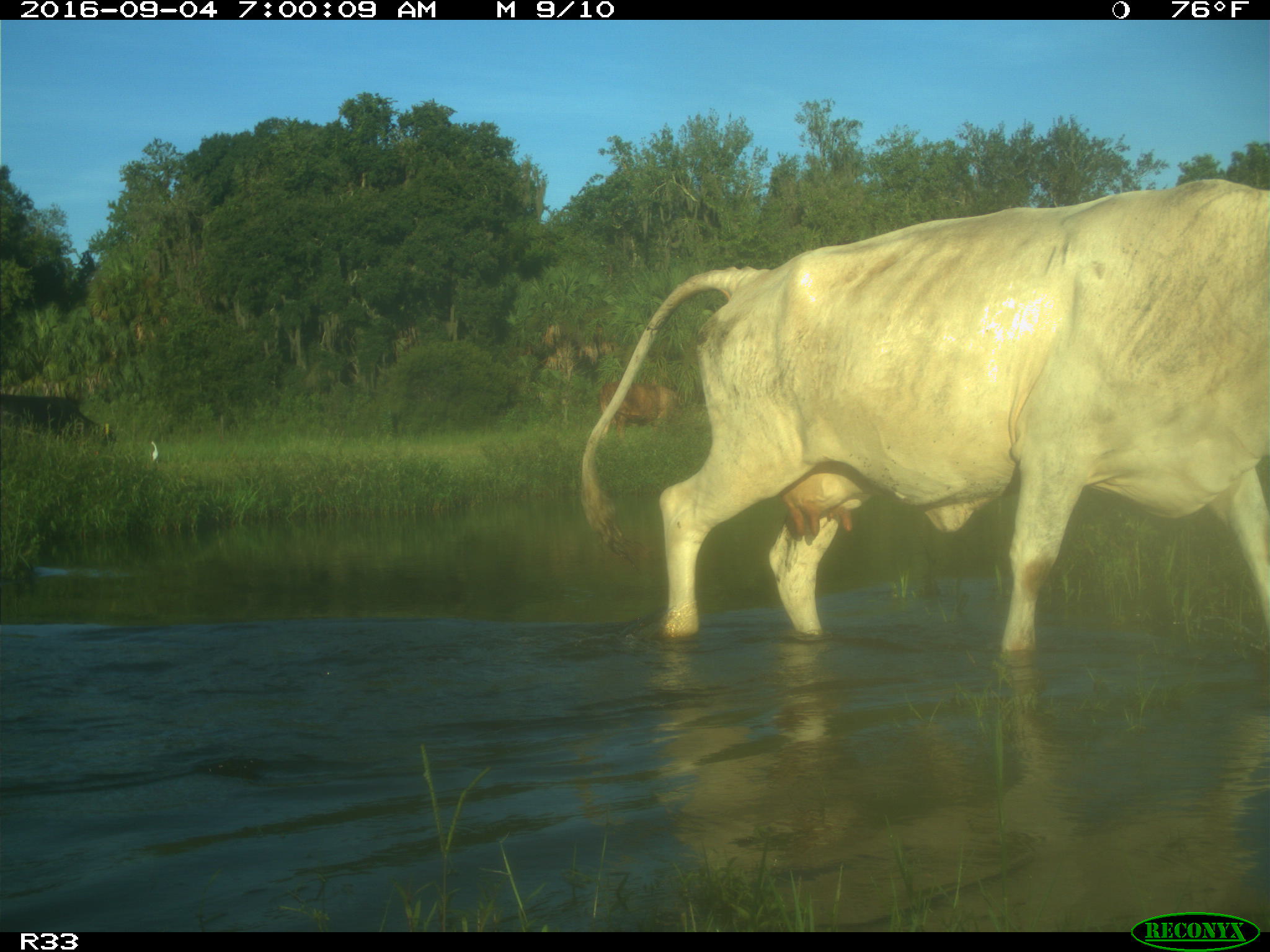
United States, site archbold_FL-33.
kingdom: Animalia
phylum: Chordata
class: Mammalia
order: Artiodactyla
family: Bovidae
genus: Bos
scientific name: Bos taurus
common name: domestic cow